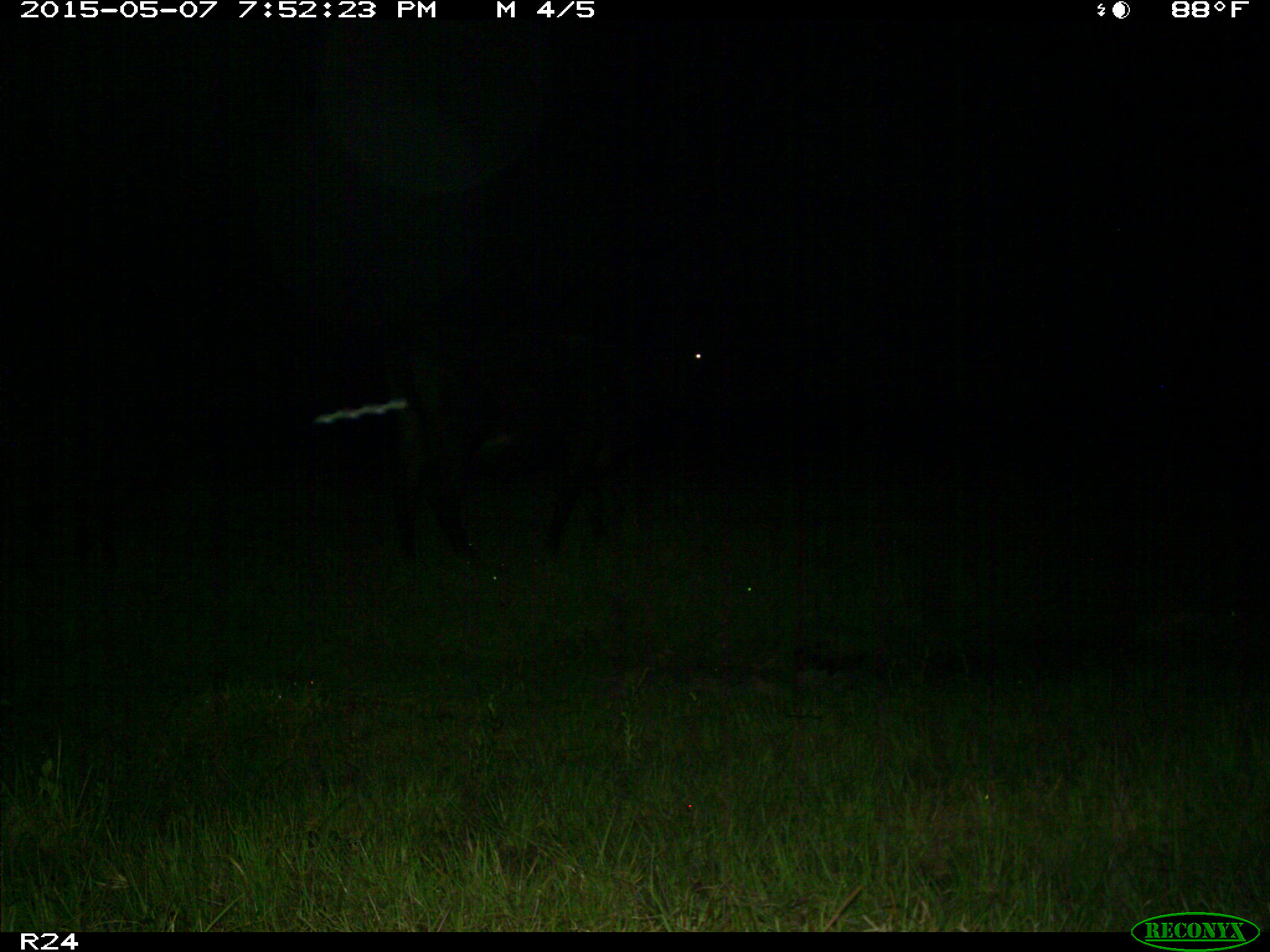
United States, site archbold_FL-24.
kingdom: Animalia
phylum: Chordata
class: Mammalia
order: Artiodactyla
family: Bovidae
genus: Bos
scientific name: Bos taurus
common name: domestic cow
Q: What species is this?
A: Bos taurus (domestic cow).